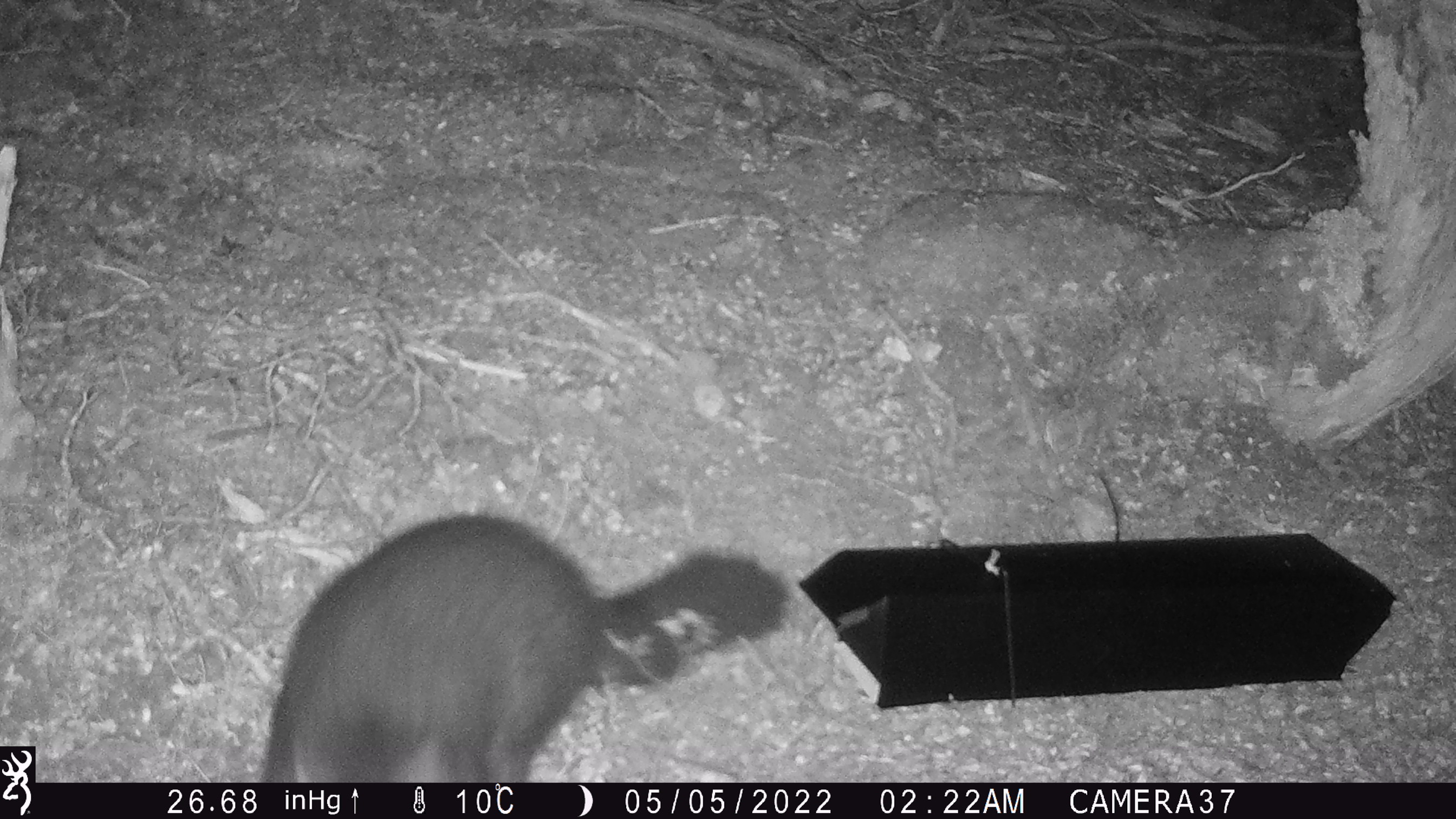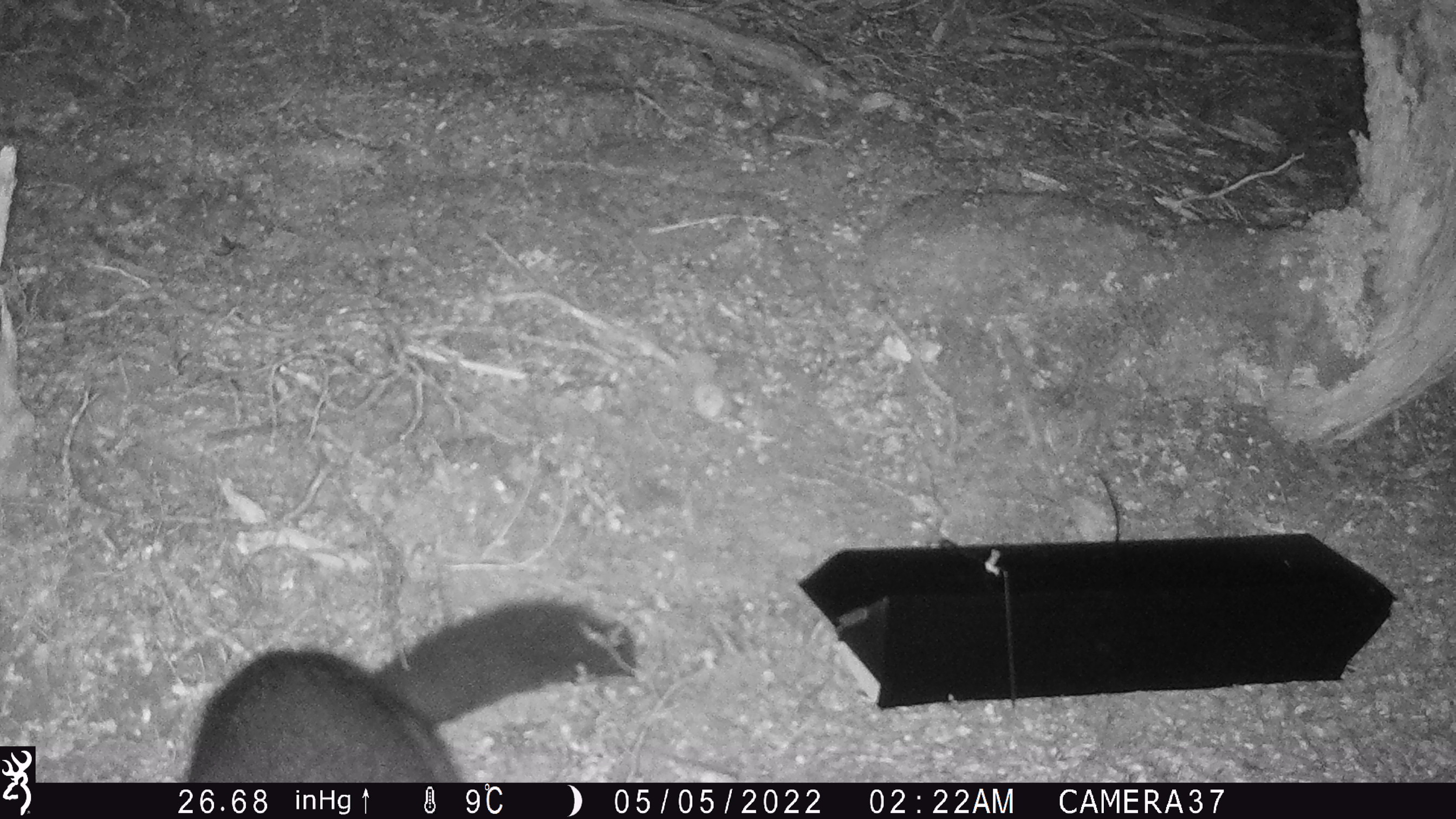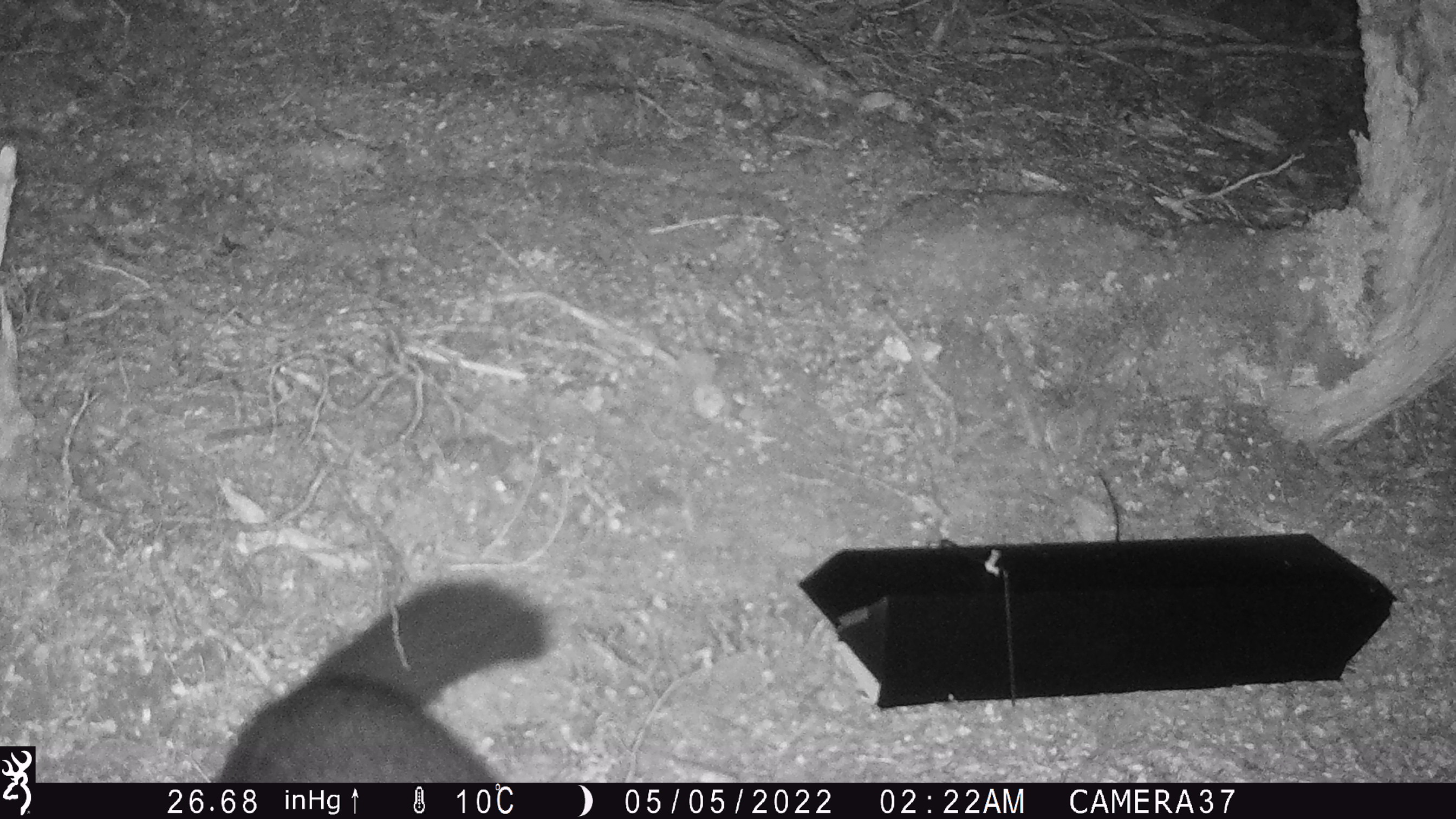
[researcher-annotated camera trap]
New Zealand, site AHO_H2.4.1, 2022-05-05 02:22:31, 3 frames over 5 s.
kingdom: Animalia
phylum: Chordata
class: Mammalia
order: Diprotodontia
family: Phalangeridae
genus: Trichosurus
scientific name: Trichosurus vulpecula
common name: common brushtail possum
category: possum